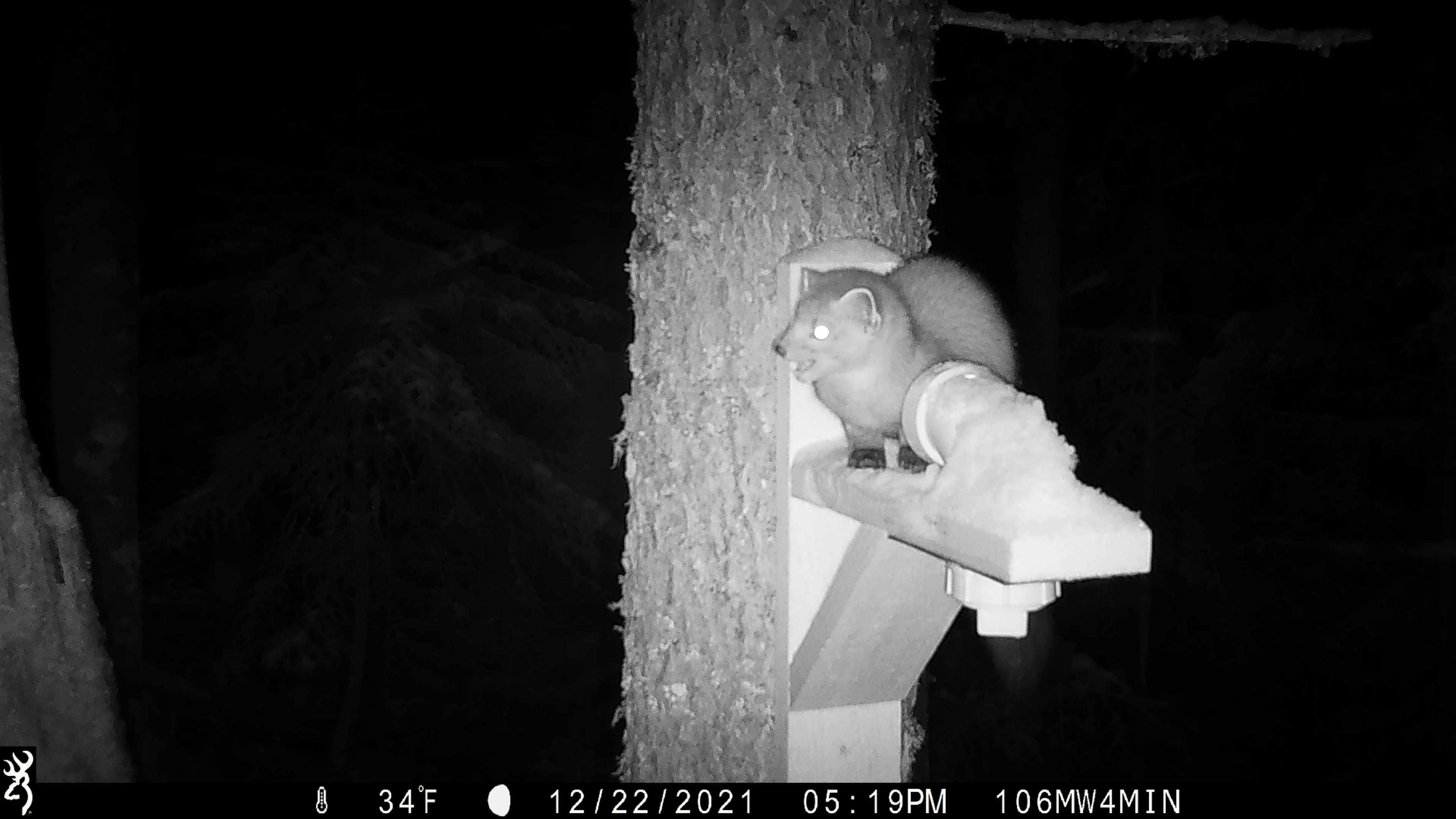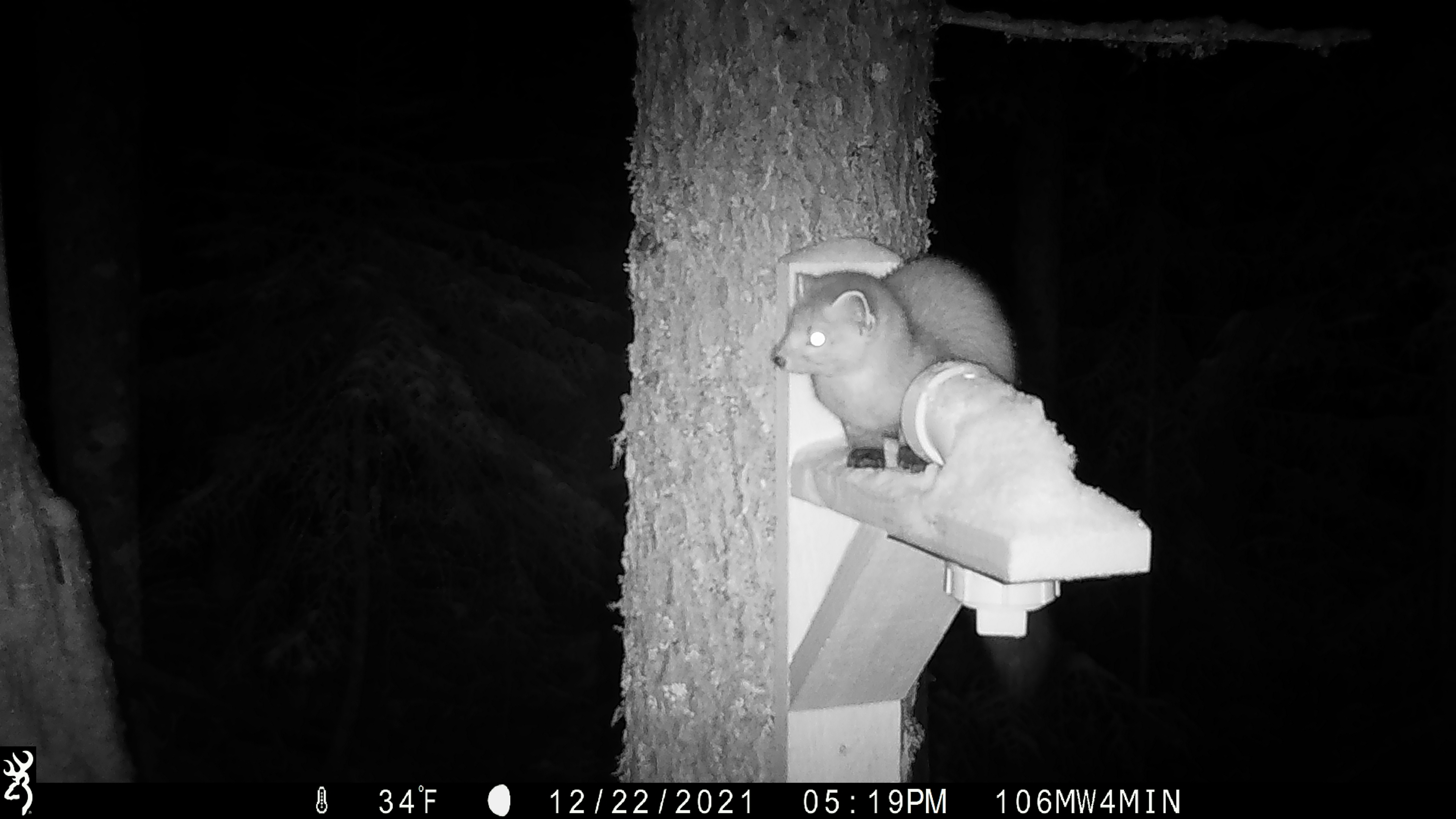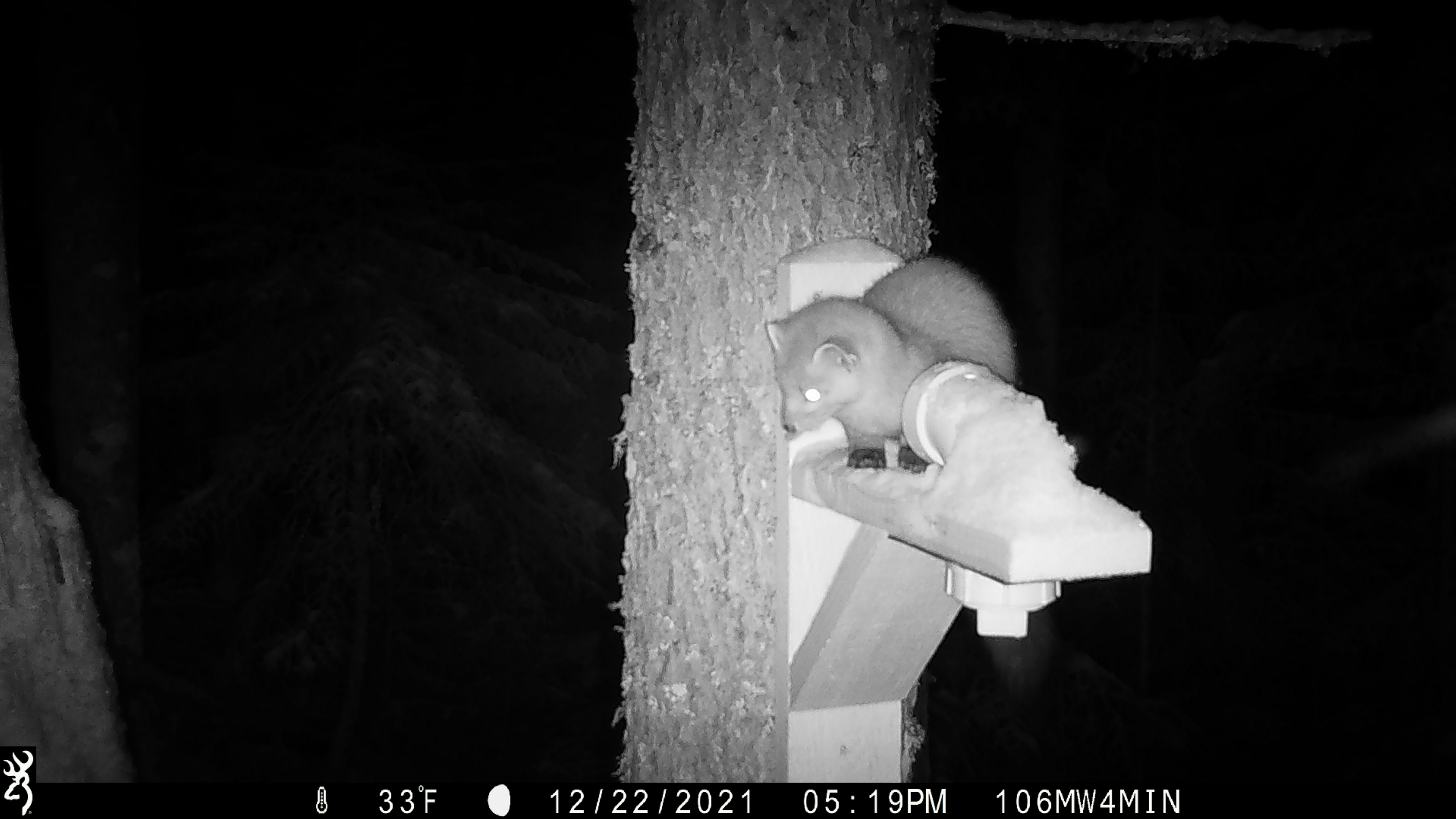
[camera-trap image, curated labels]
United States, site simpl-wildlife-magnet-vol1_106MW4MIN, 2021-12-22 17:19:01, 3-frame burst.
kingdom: Animalia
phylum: Chordata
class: Mammalia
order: Carnivora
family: Mustelidae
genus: Martes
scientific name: Martes americana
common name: american marten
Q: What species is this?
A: American marten (Martes americana).